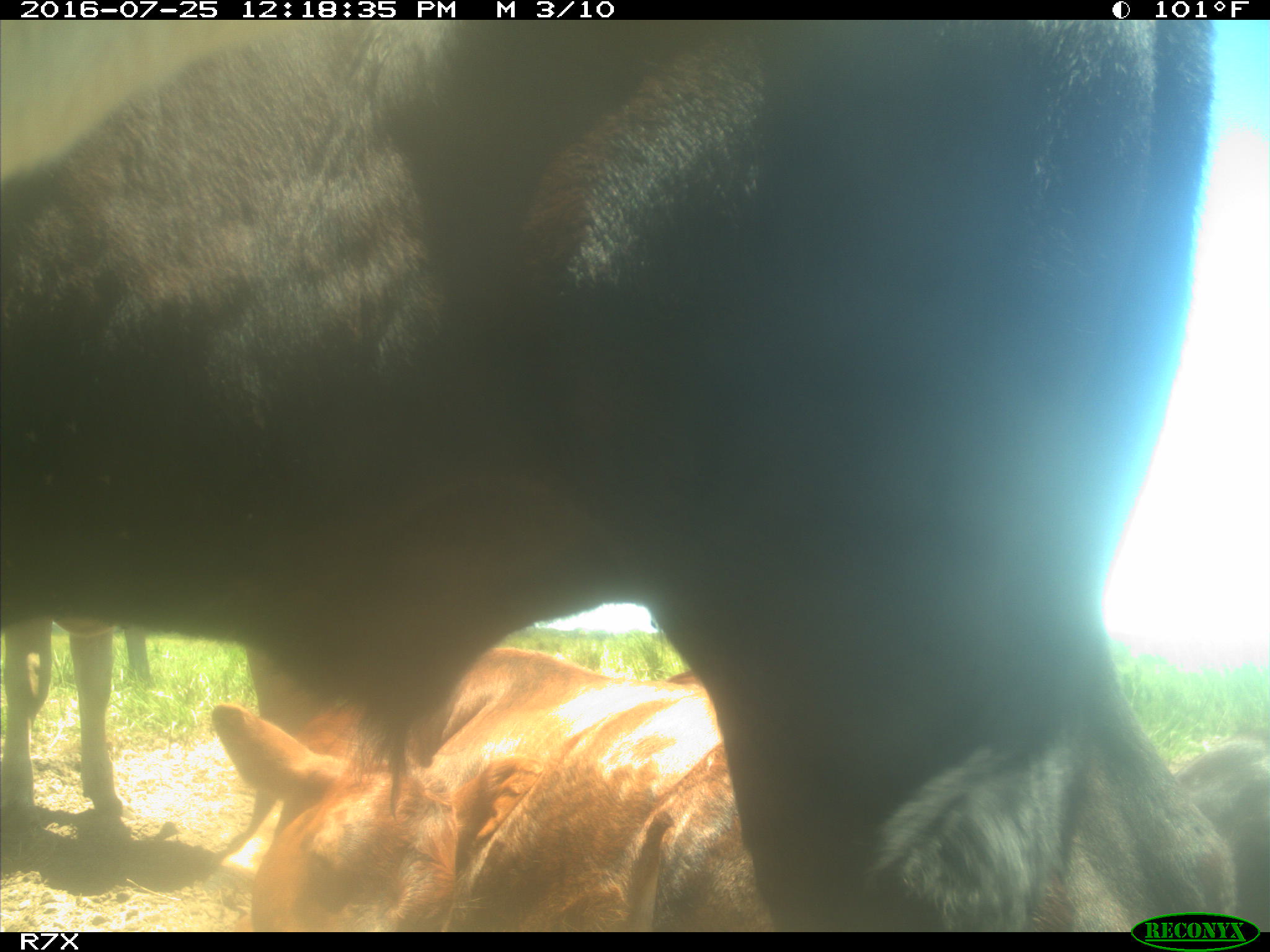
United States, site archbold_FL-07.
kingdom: Animalia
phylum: Chordata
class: Mammalia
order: Artiodactyla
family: Bovidae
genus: Bos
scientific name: Bos taurus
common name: domestic cow